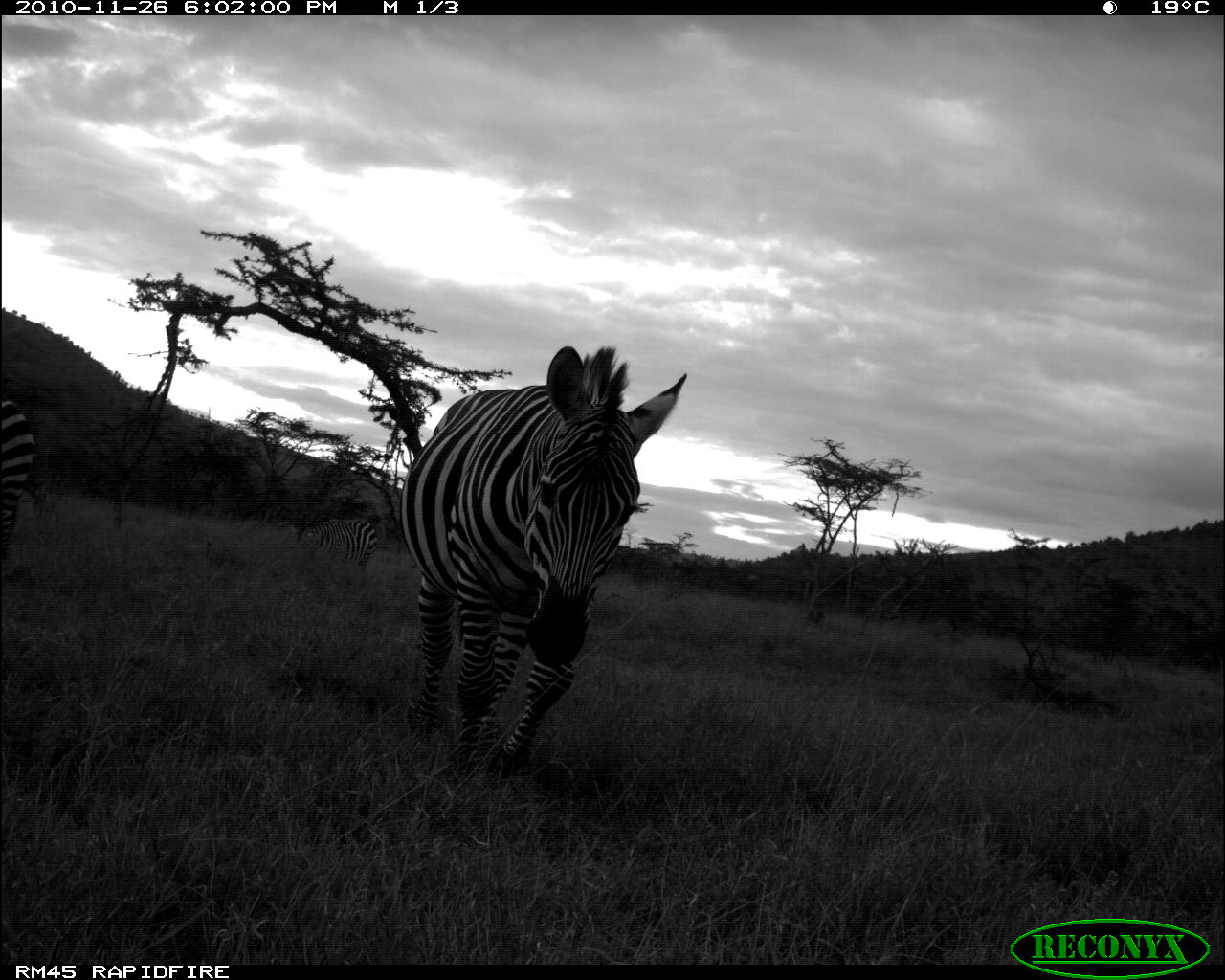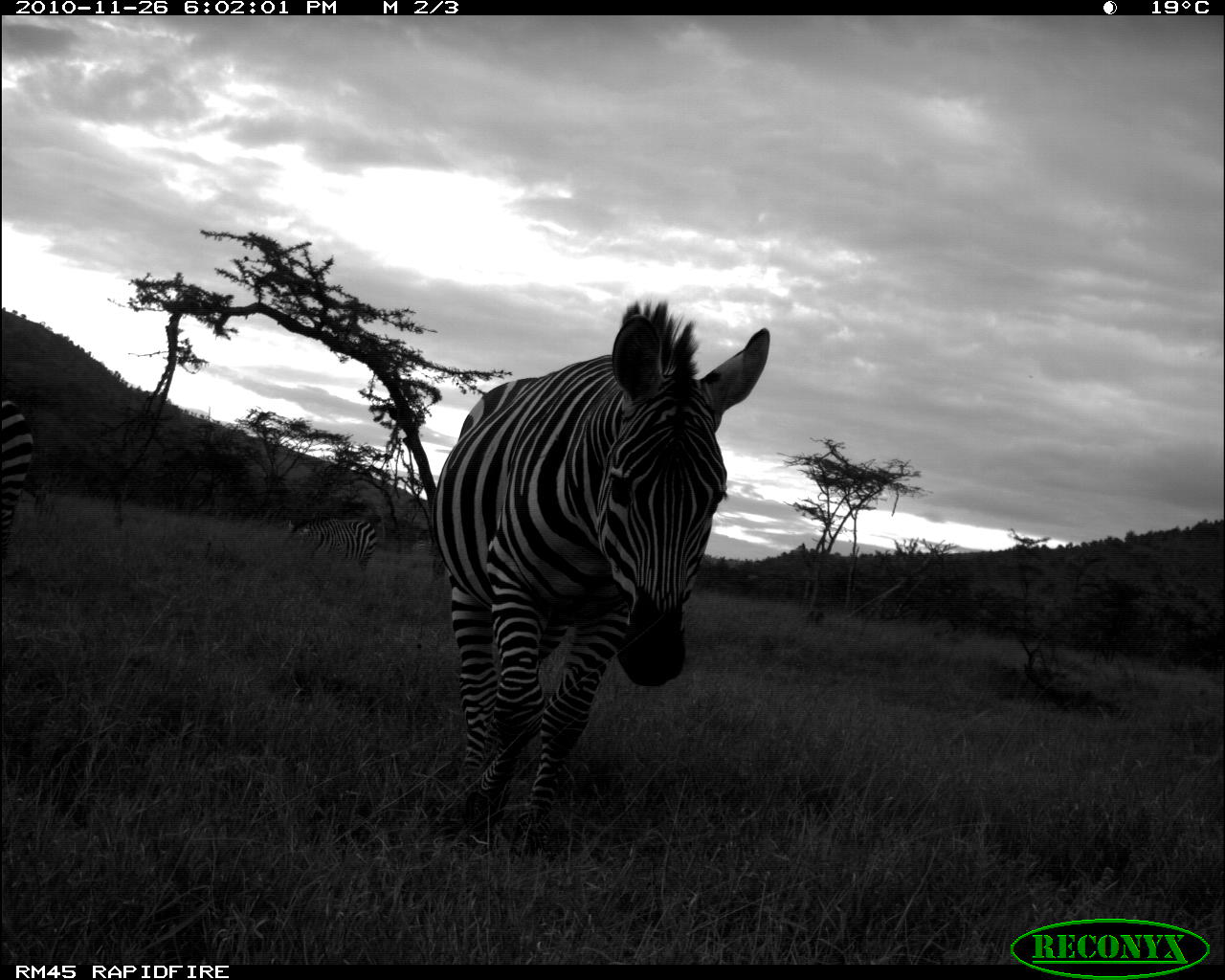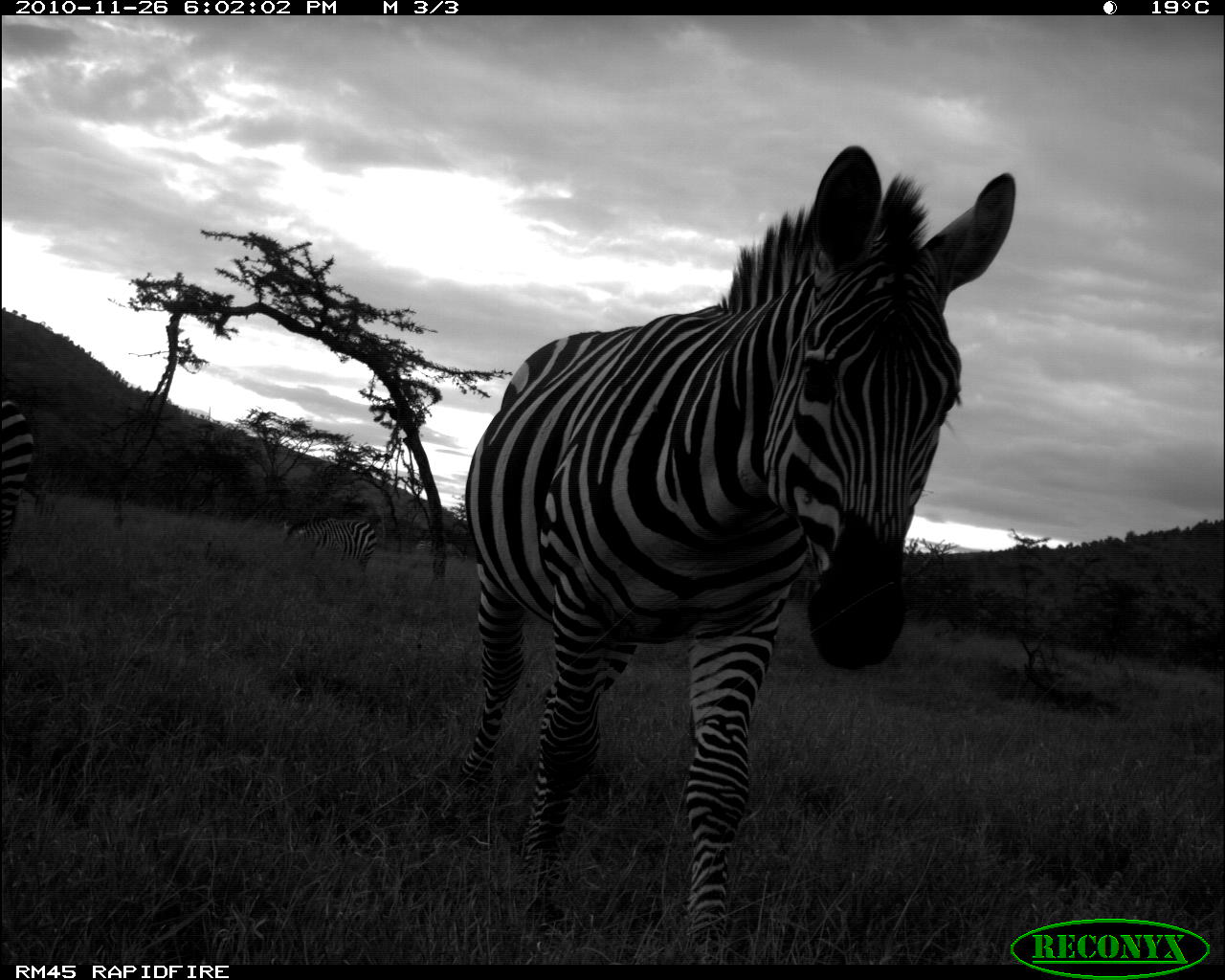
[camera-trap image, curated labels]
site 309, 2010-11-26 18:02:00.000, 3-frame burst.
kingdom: Animalia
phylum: Chordata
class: Mammalia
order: Perissodactyla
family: Equidae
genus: Equus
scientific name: Equus quagga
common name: plains zebra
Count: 3.